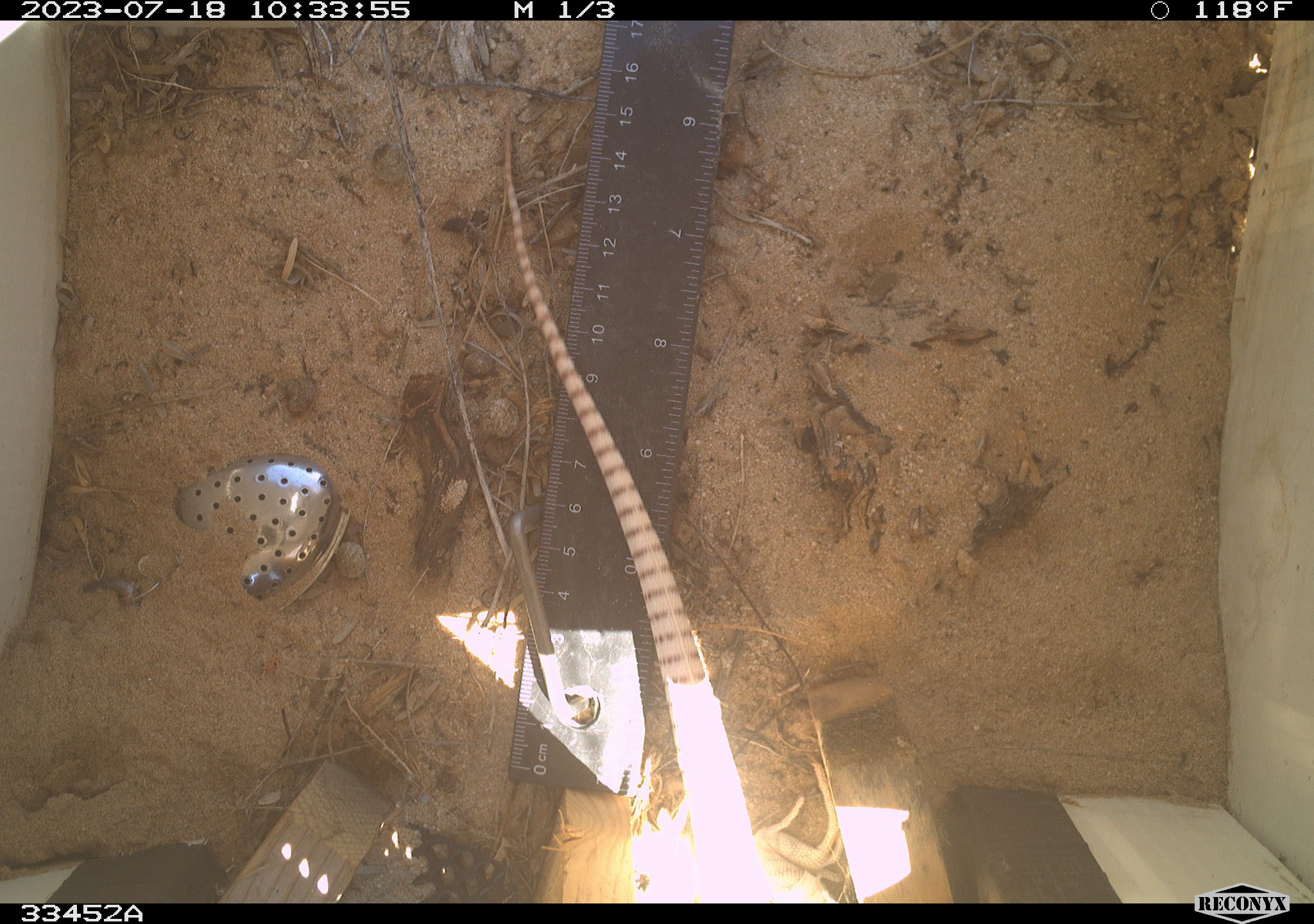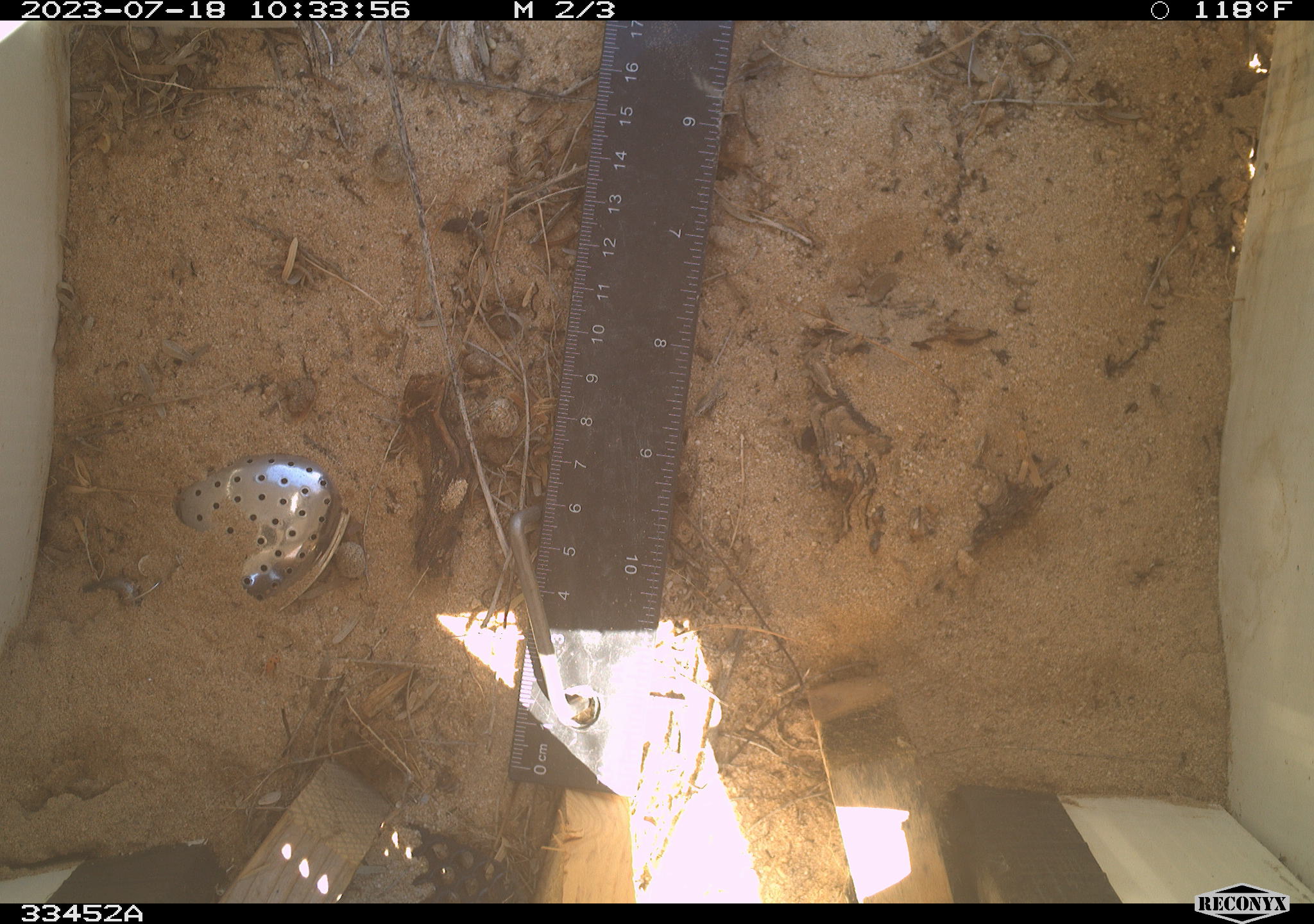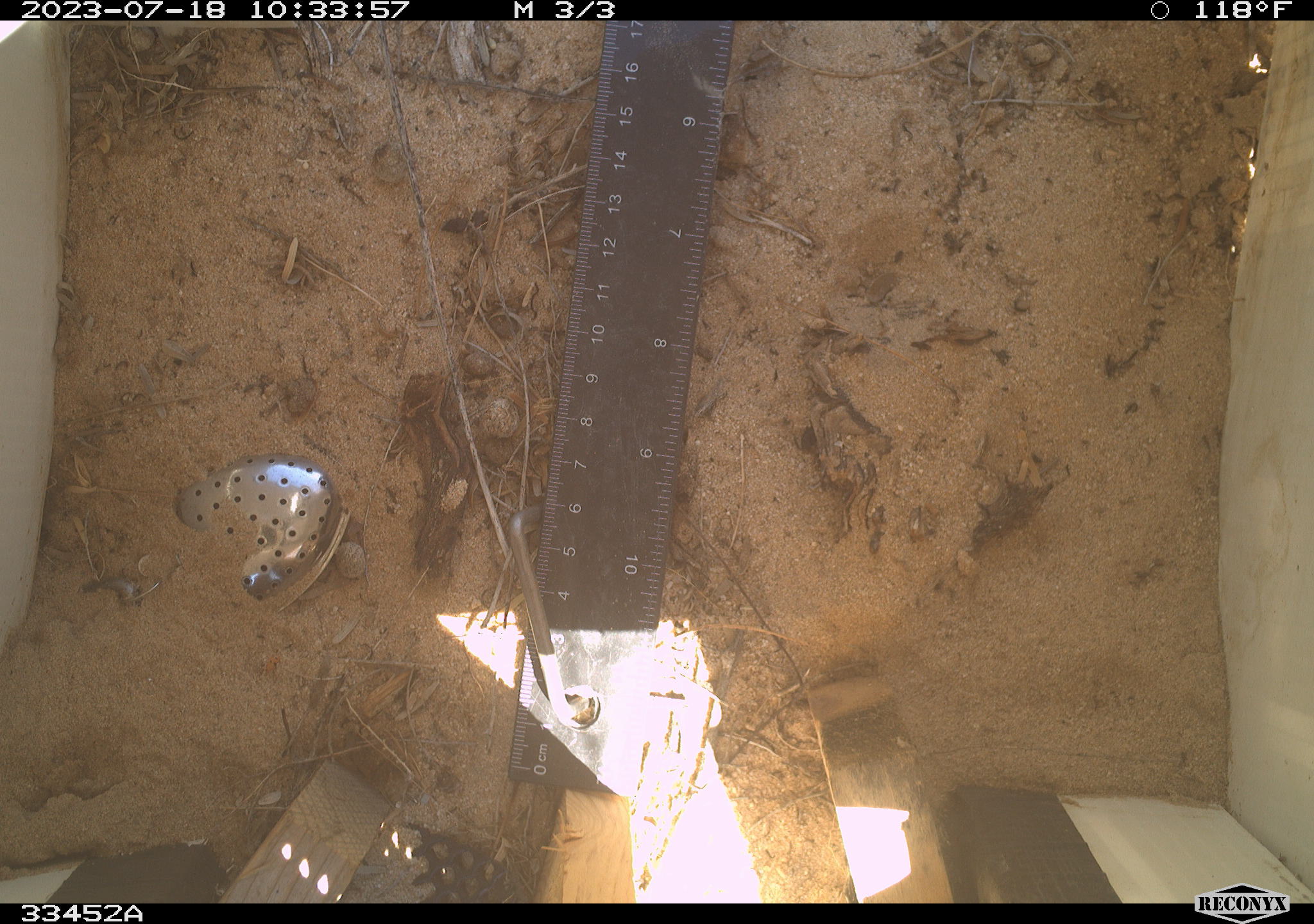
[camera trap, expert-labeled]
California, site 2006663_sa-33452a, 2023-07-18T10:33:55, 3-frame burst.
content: unidentified animal